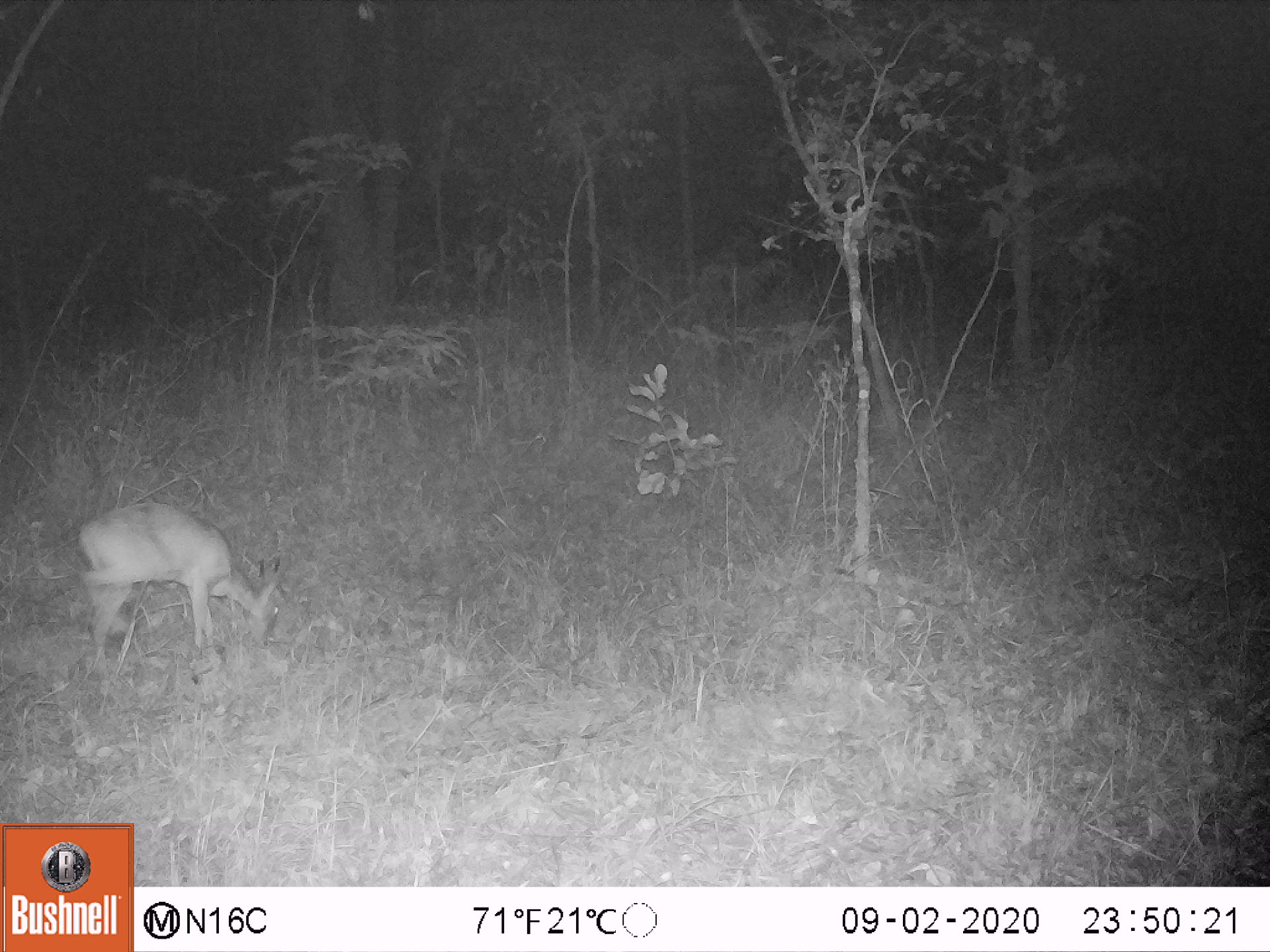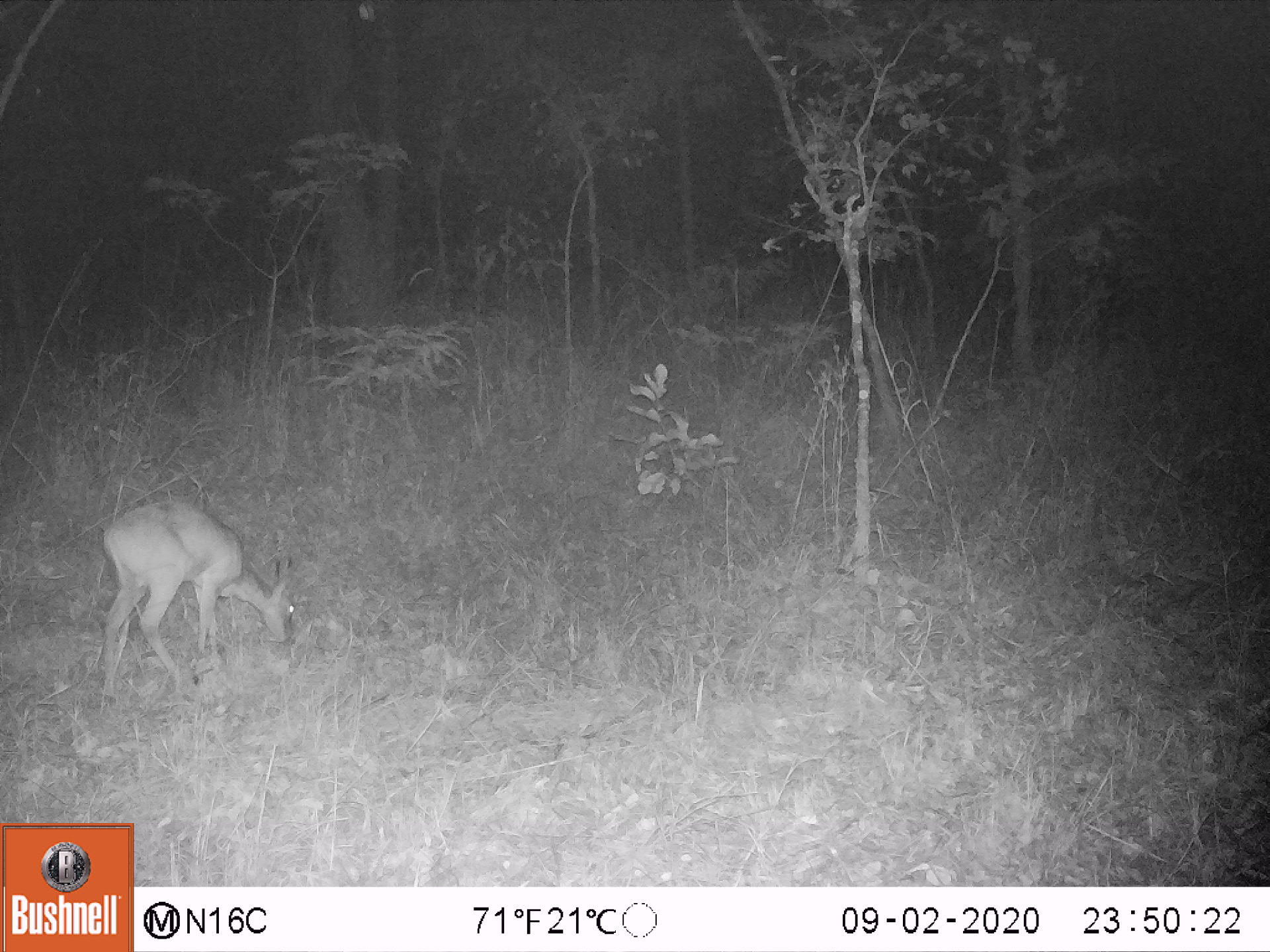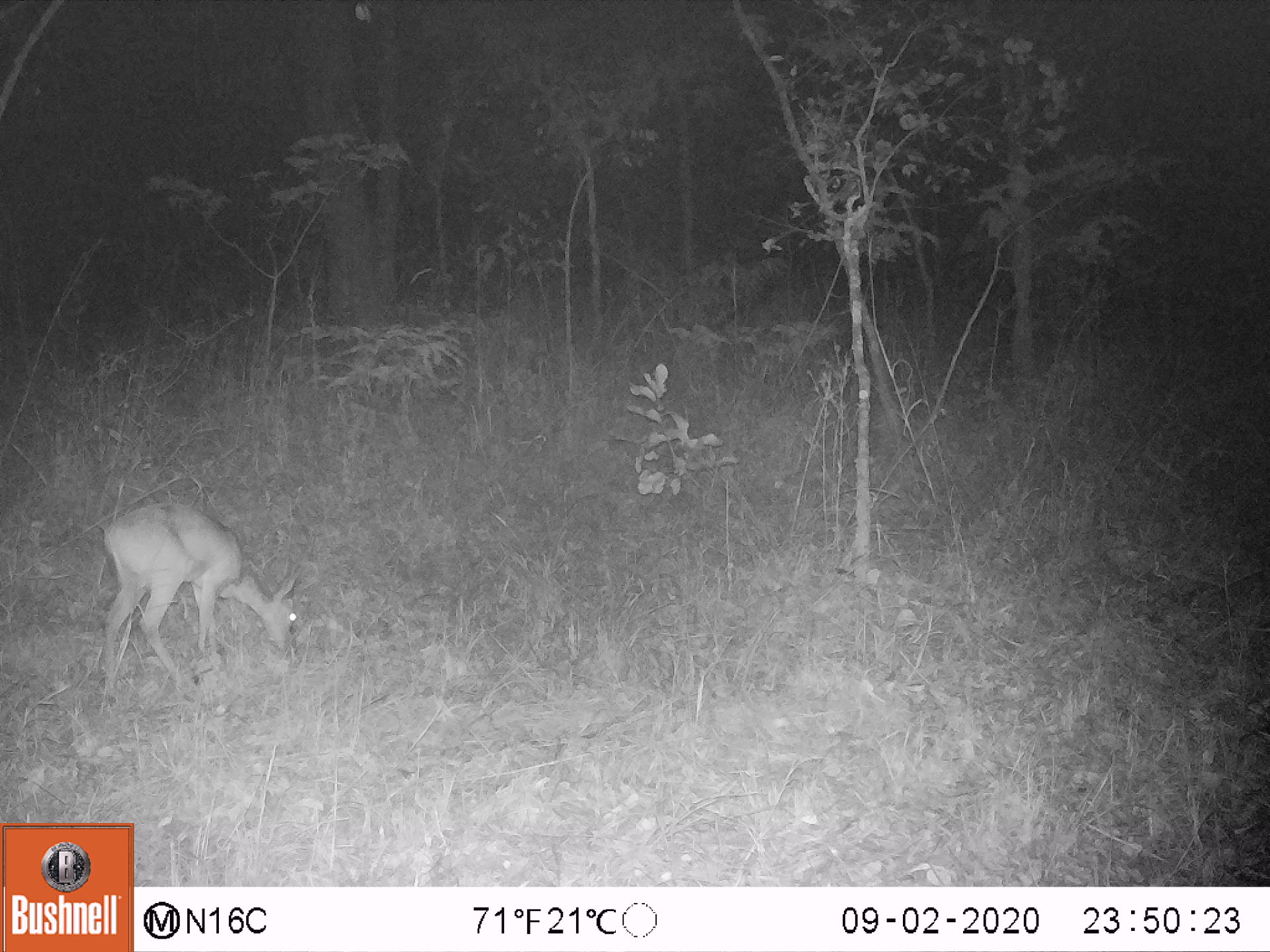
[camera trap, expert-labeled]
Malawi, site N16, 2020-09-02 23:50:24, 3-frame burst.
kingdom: Animalia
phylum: Chordata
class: Mammalia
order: Artiodactyla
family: Bovidae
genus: Sylvicapra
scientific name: Sylvicapra grimmia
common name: common duiker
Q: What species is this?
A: Common duiker (Sylvicapra grimmia).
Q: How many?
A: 1.